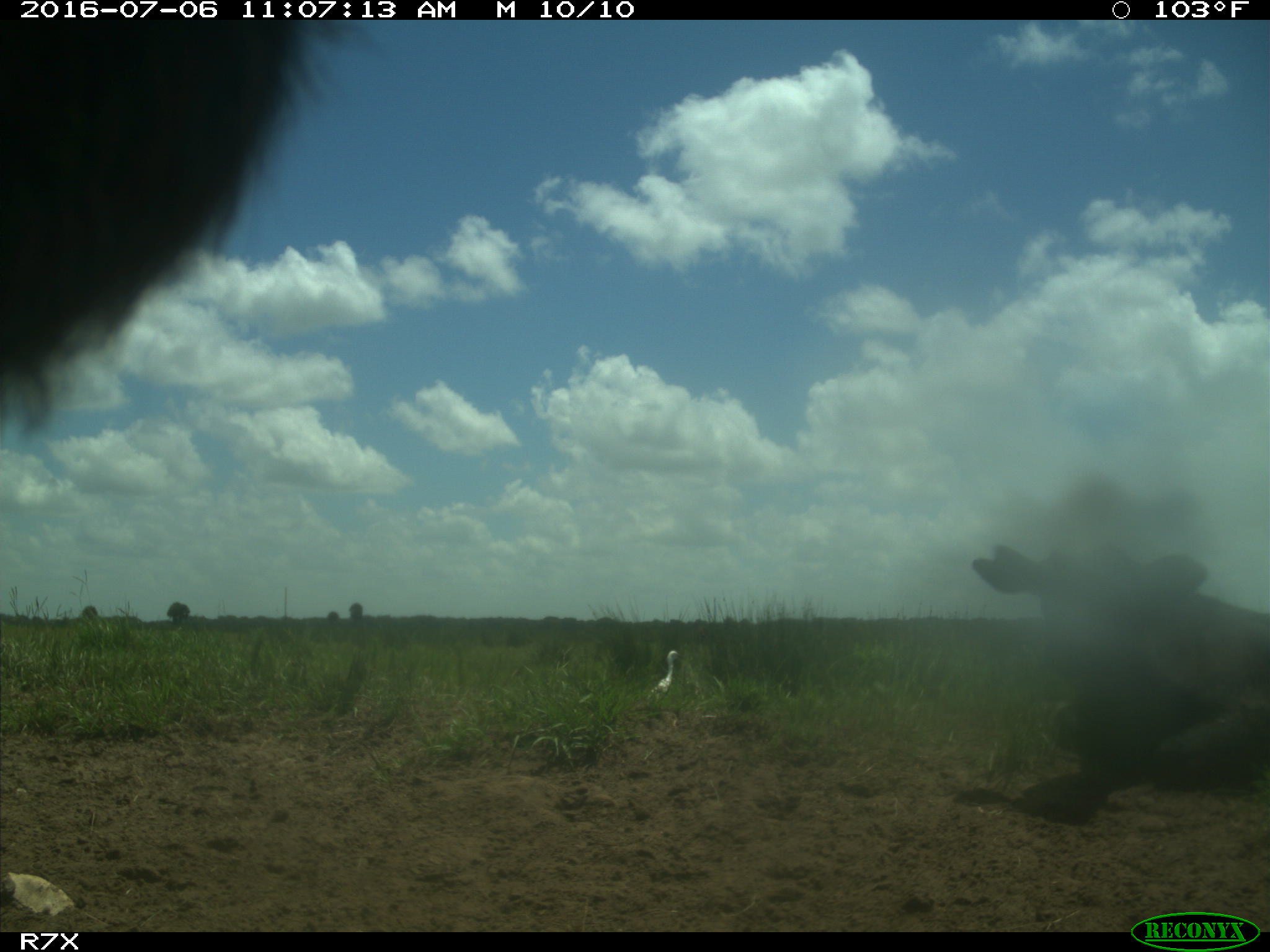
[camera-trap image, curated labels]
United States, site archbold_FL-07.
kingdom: Animalia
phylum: Chordata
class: Mammalia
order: Artiodactyla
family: Bovidae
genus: Bos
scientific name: Bos taurus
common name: domestic cow